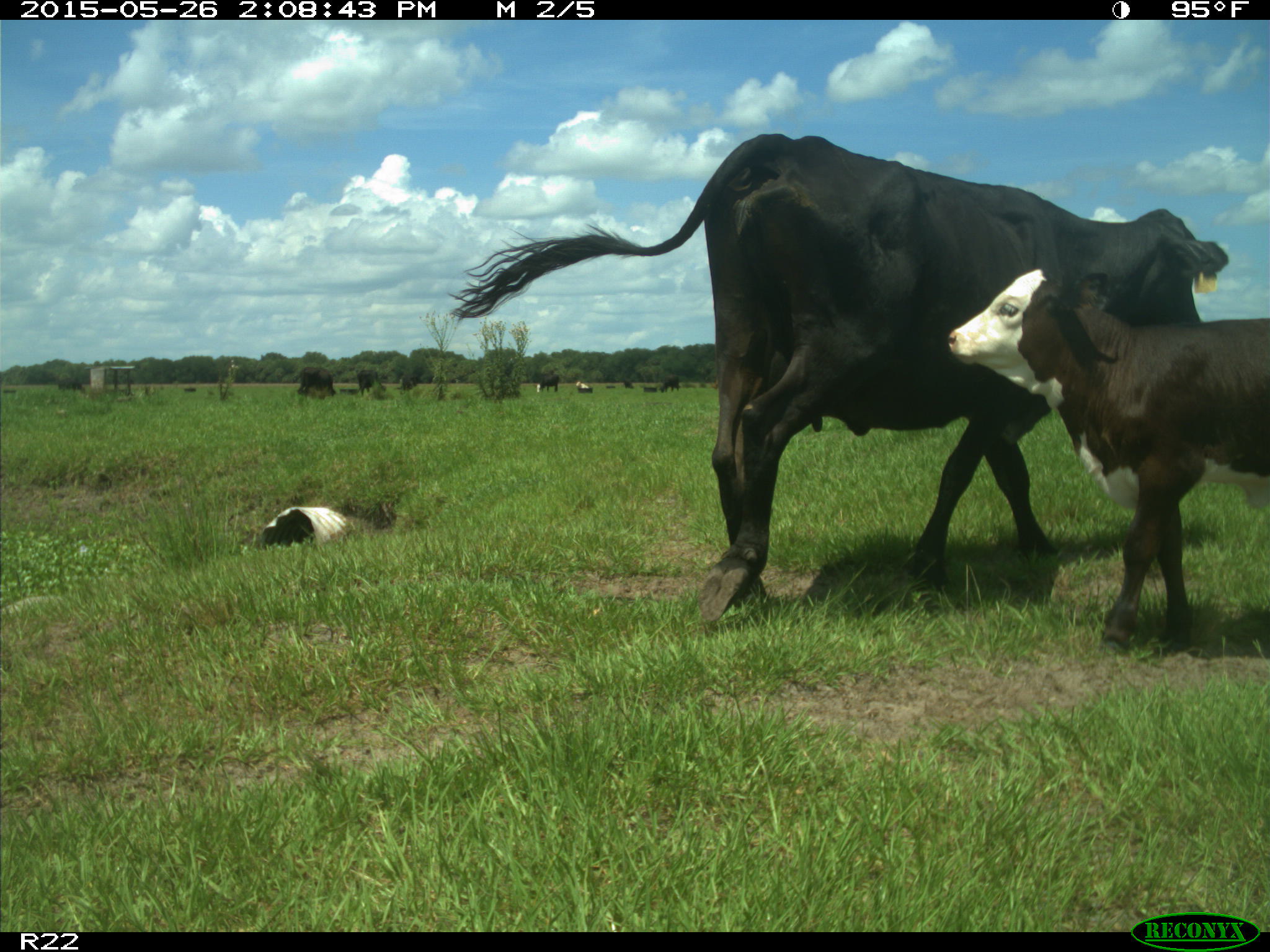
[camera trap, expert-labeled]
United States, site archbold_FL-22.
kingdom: Animalia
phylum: Chordata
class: Mammalia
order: Artiodactyla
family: Bovidae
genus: Bos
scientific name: Bos taurus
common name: domestic cow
Bos taurus (domestic cow).